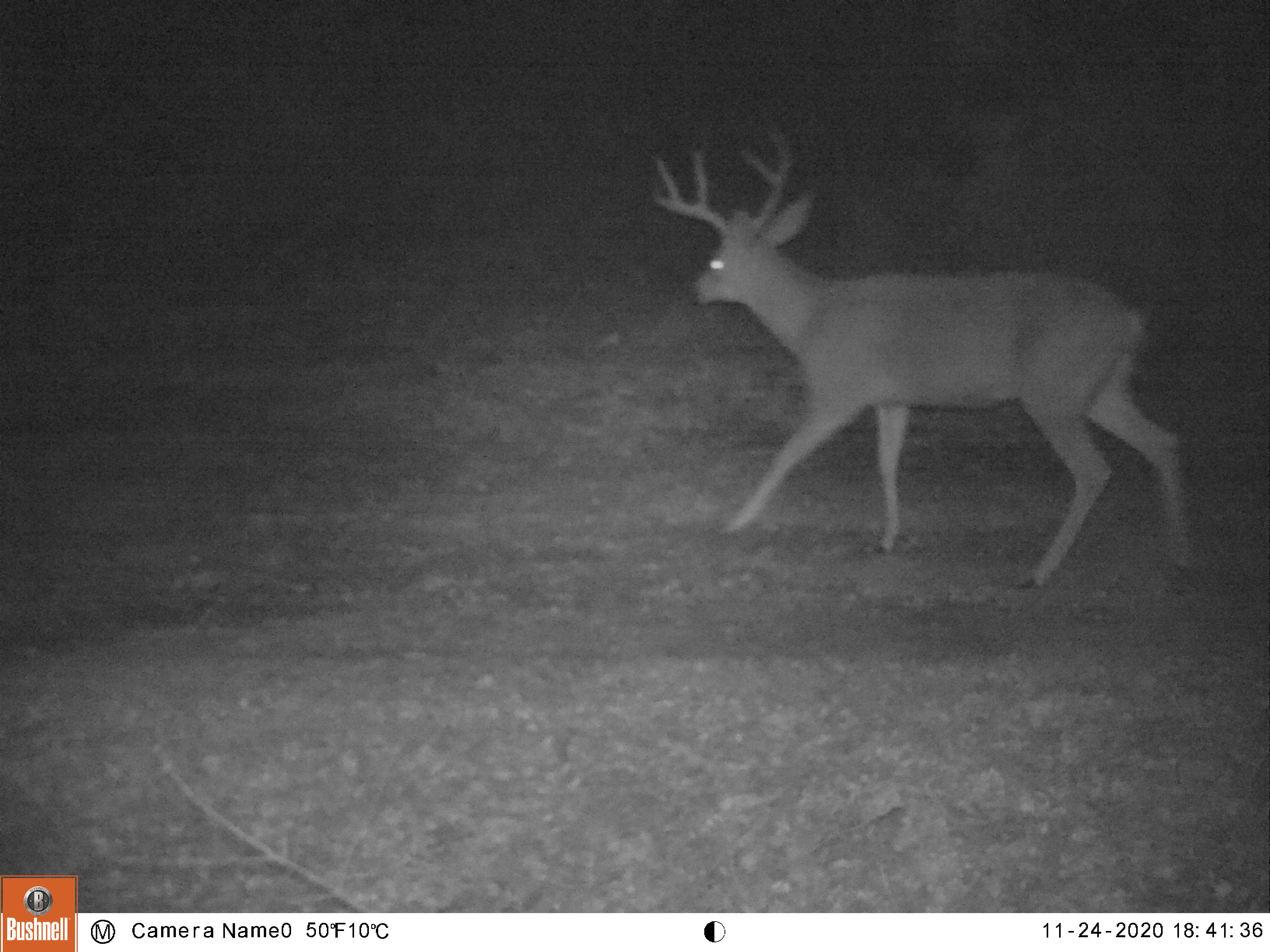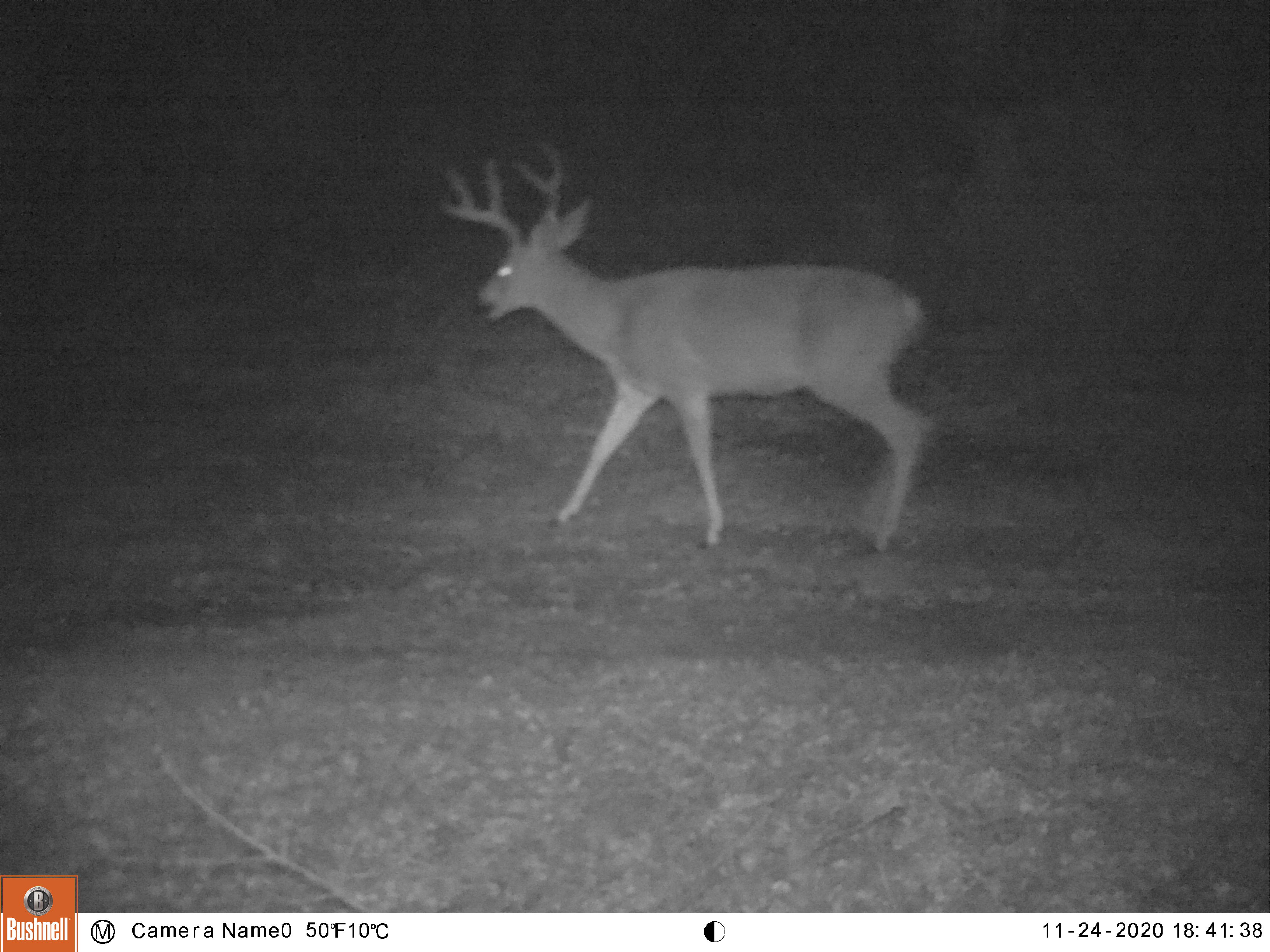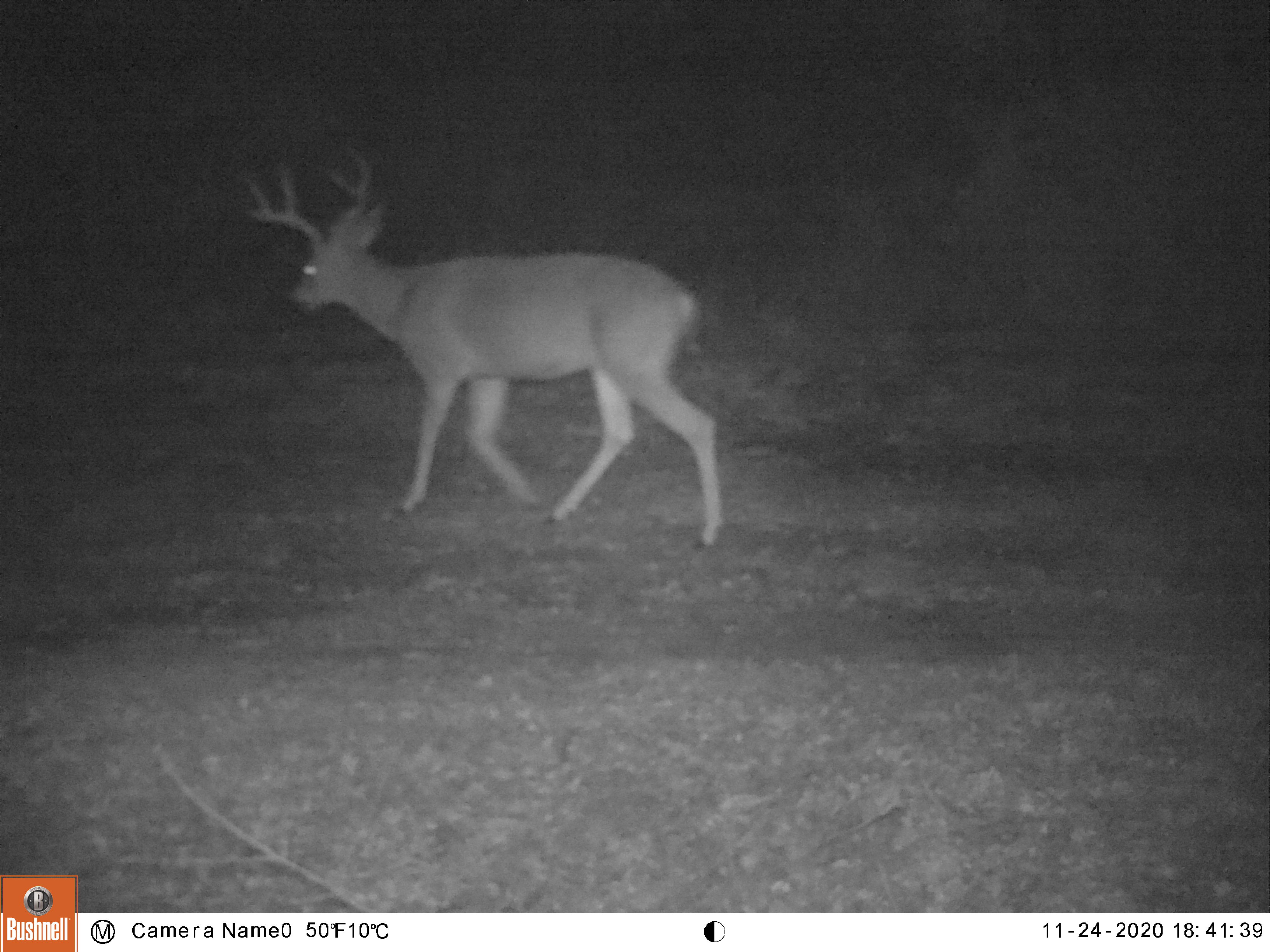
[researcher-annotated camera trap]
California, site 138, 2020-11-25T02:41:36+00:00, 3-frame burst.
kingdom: Animalia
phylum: Chordata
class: Mammalia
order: Artiodactyla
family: Cervidae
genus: Odocoileus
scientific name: Odocoileus hemionus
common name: mule deer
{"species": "mule deer (Odocoileus hemionus)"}